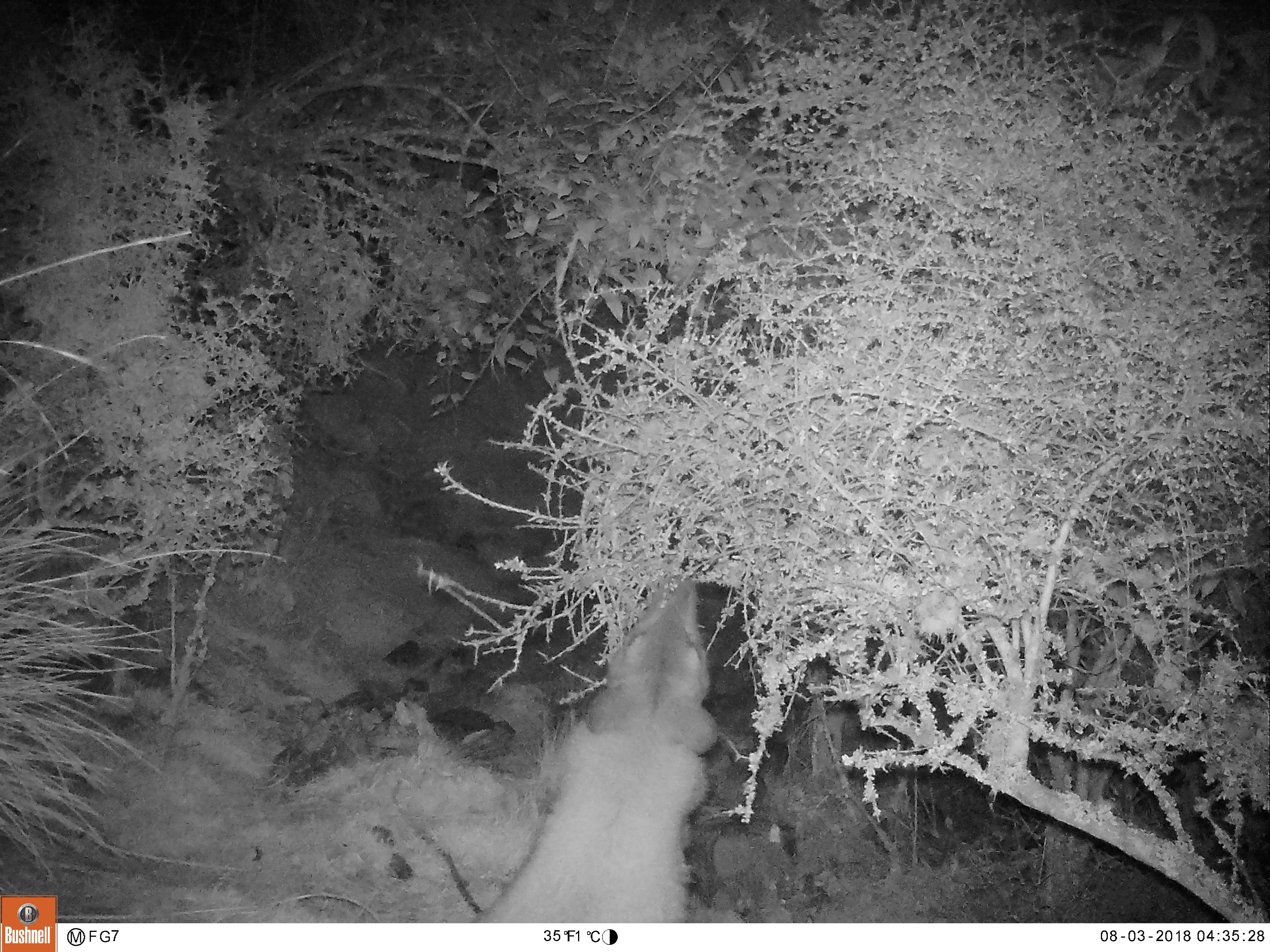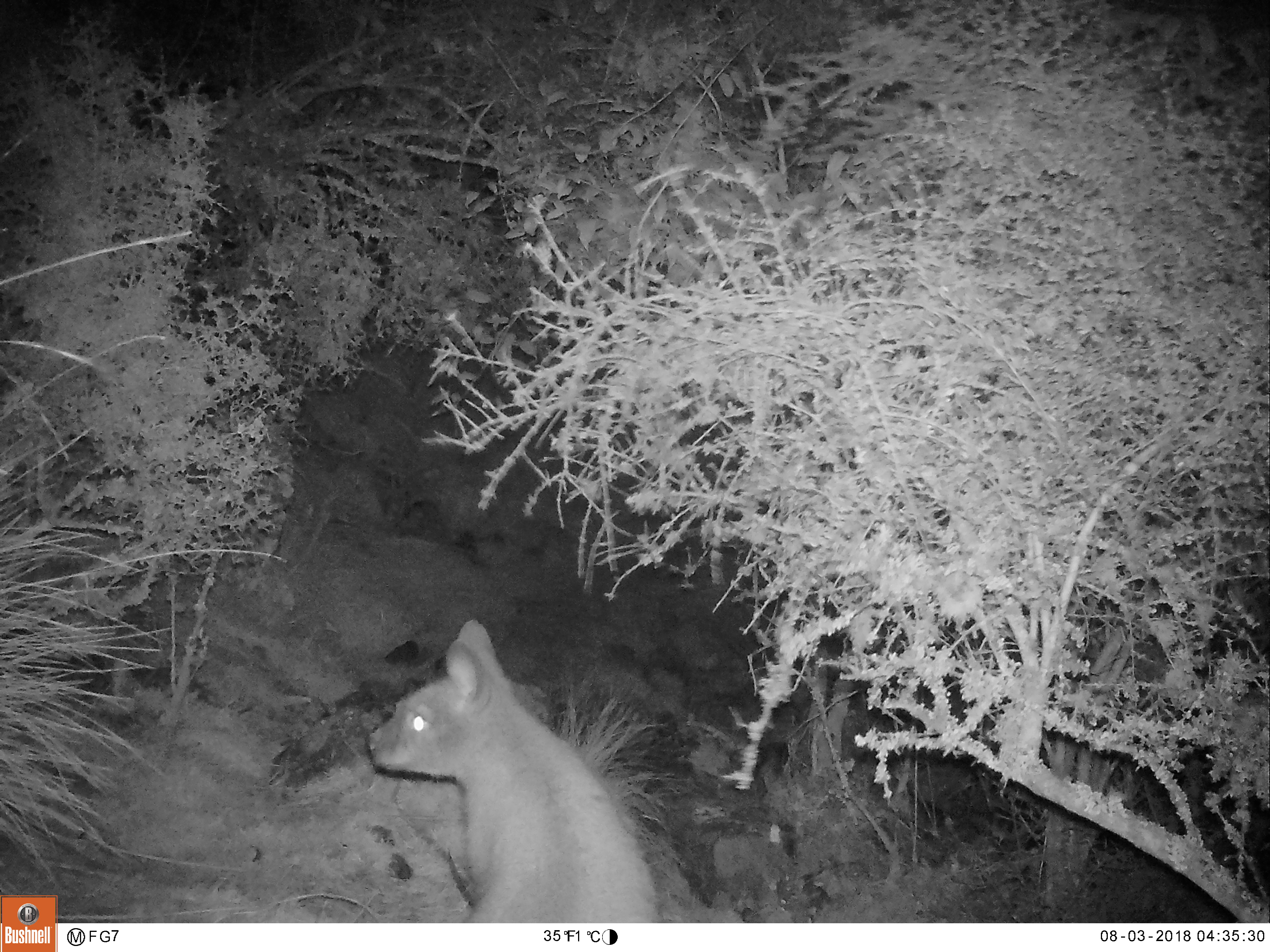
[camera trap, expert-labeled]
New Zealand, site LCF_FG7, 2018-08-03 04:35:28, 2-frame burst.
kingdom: Animalia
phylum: Chordata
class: Mammalia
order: Diprotodontia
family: Macropodidae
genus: Notamacropus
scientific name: Notamacropus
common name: wallaby